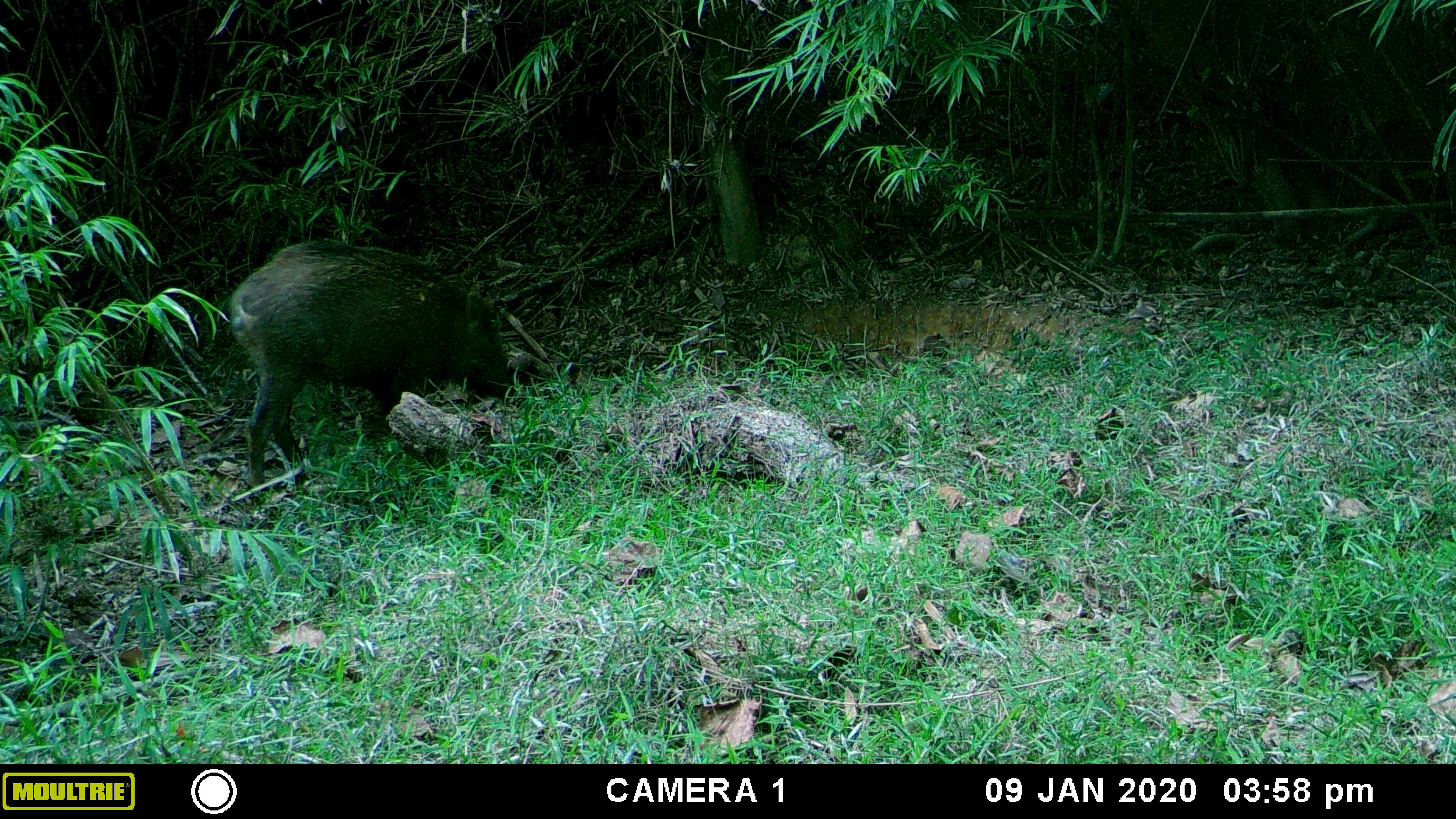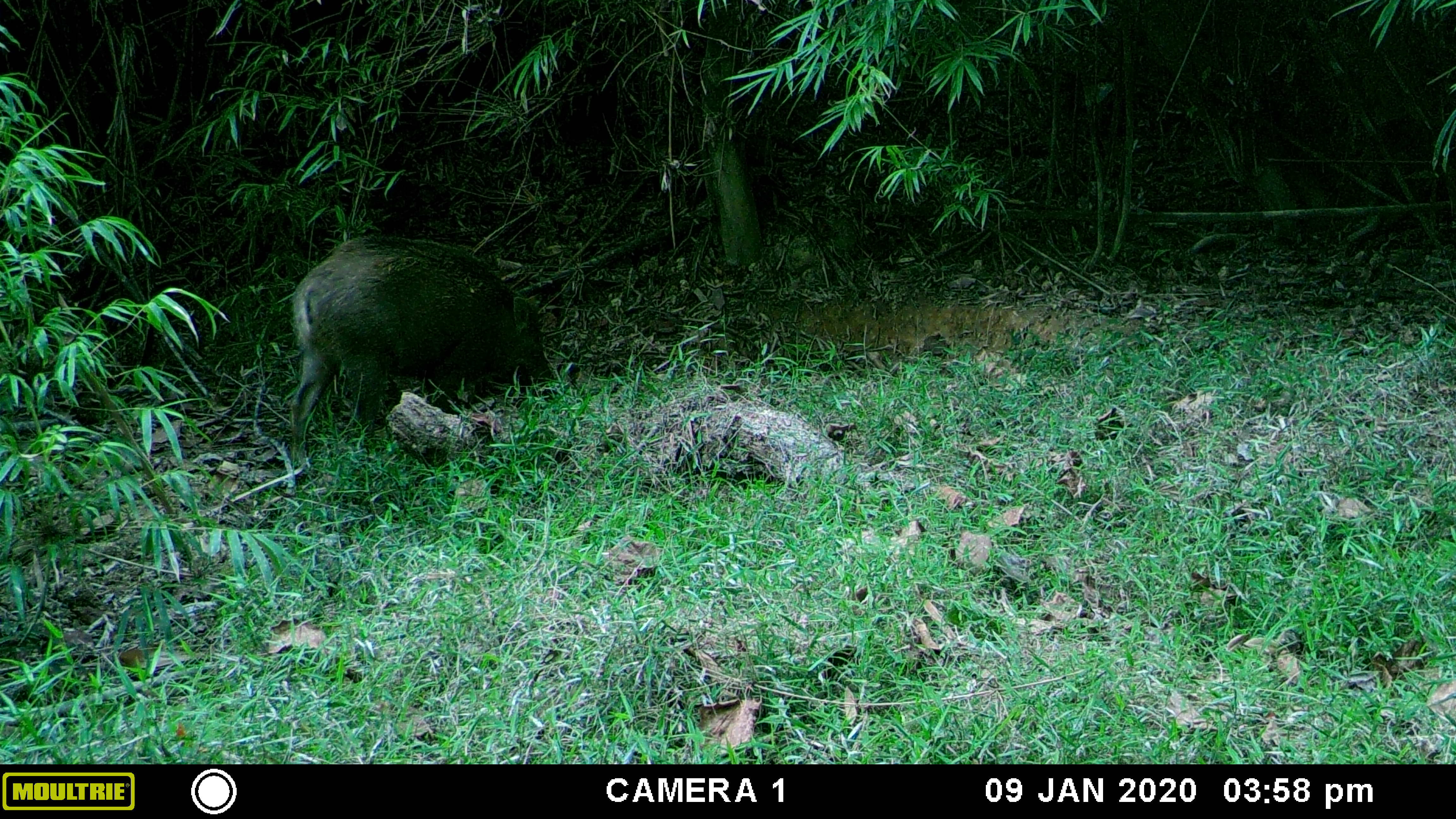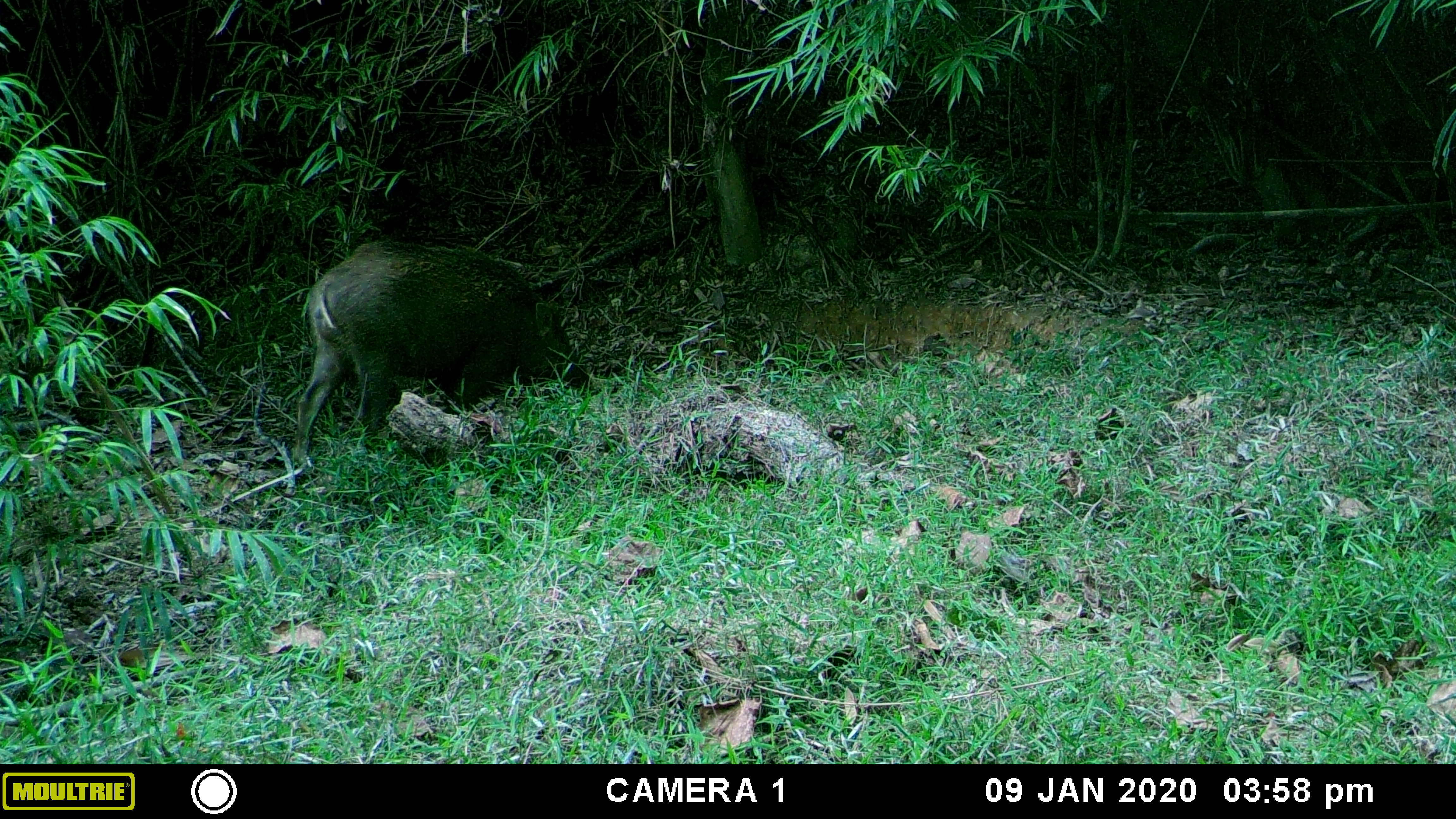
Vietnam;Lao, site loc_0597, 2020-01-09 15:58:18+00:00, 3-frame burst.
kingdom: Animalia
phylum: Chordata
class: Mammalia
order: Artiodactyla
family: Suidae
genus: Sus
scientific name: Sus scrofa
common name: eurasian wild pig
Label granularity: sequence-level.